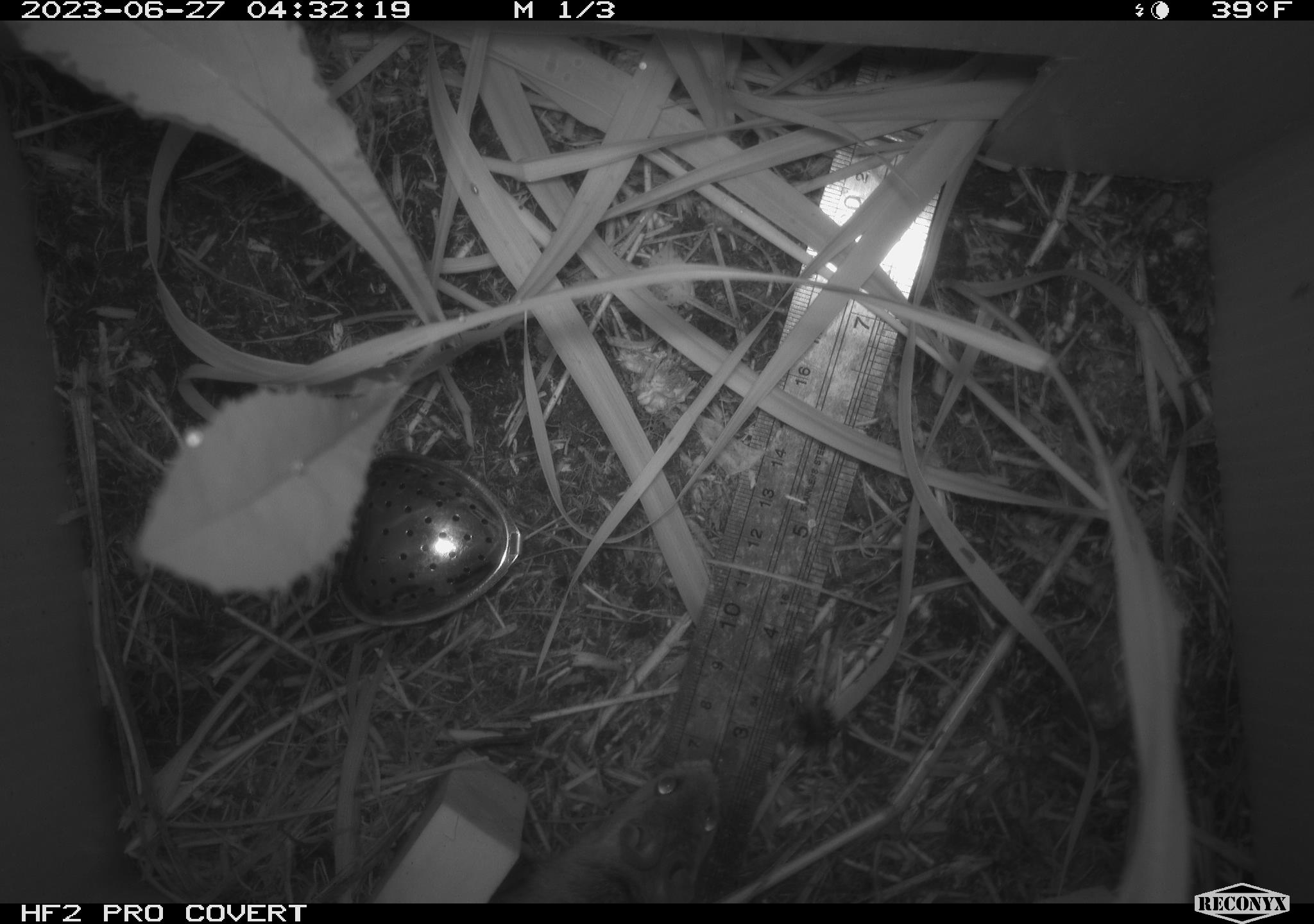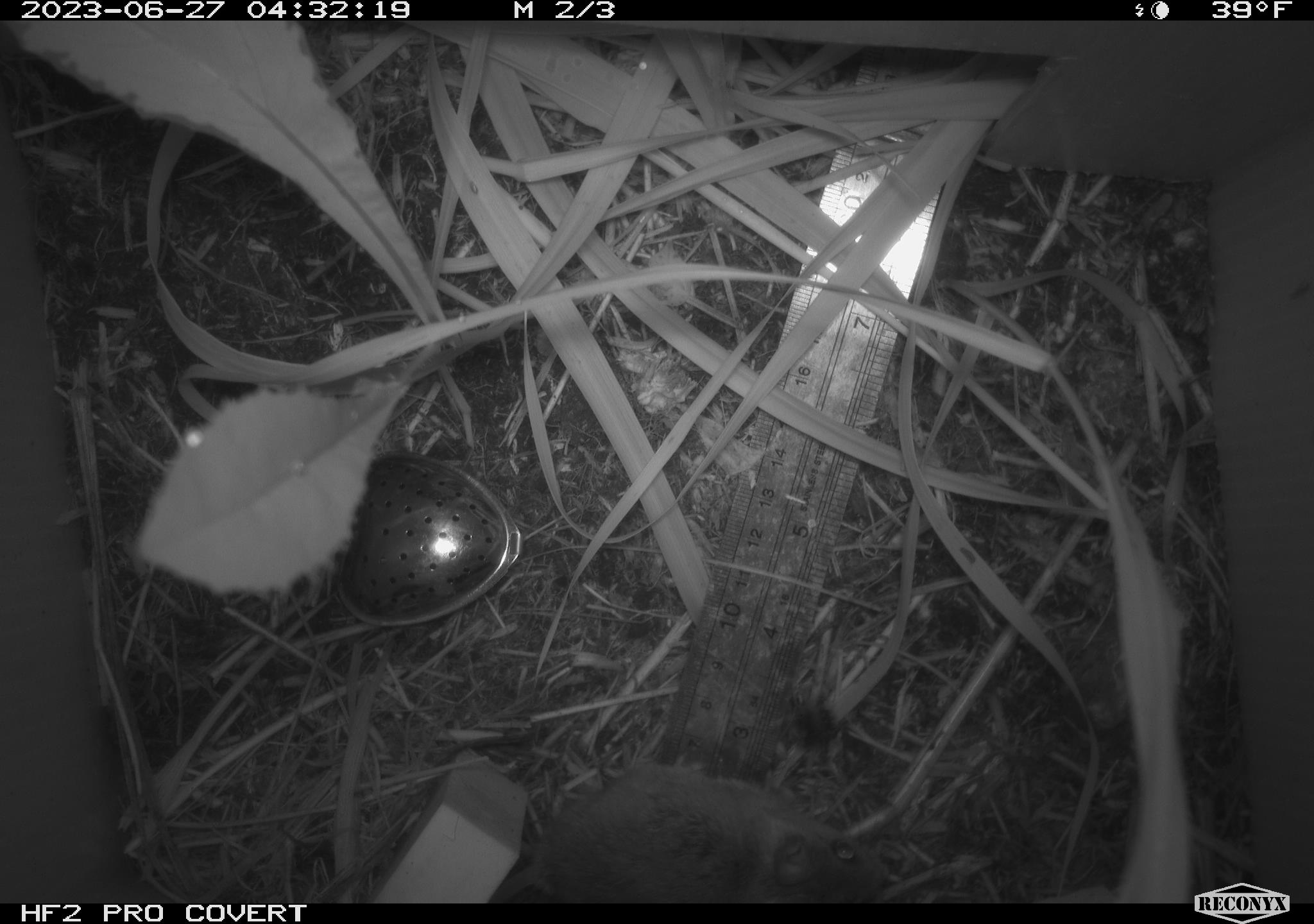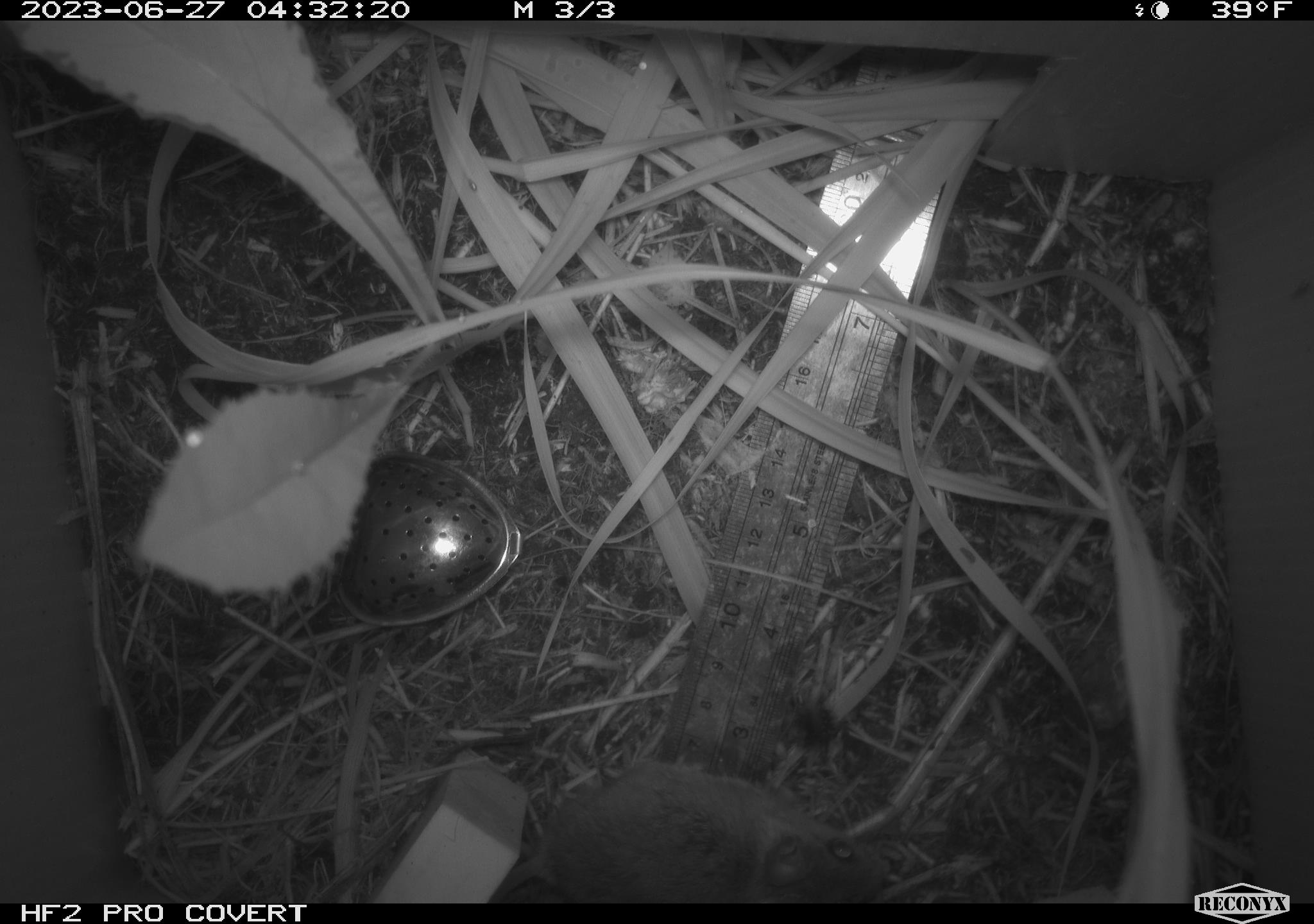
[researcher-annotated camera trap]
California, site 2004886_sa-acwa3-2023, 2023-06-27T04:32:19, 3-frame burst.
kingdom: Animalia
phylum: Chordata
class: Mammalia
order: Rodentia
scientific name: Rodentia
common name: mouse species